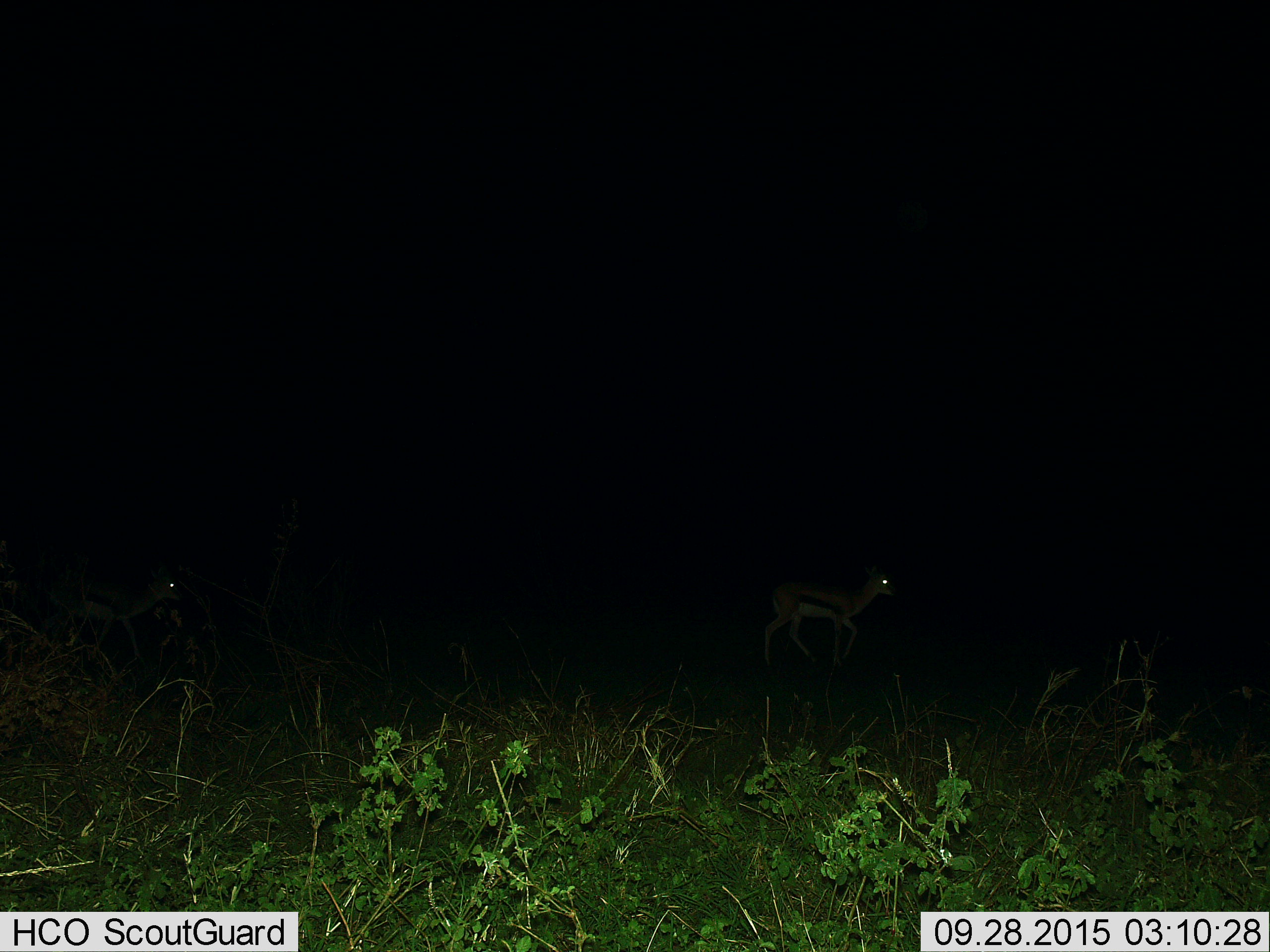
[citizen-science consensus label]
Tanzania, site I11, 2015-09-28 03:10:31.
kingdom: Animalia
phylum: Chordata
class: Mammalia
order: Artiodactyla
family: Bovidae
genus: Eudorcas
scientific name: Eudorcas thomsonii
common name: thomson's gazelle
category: gazellethomsons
Gazellethomsons (thomson's gazelle) (Eudorcas thomsonii), count 2. Behavior (volunteer vote fractions): standing 17%, resting 0%, moving 83%, interacting 0%. Young present (vote fraction): 0%. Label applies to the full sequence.